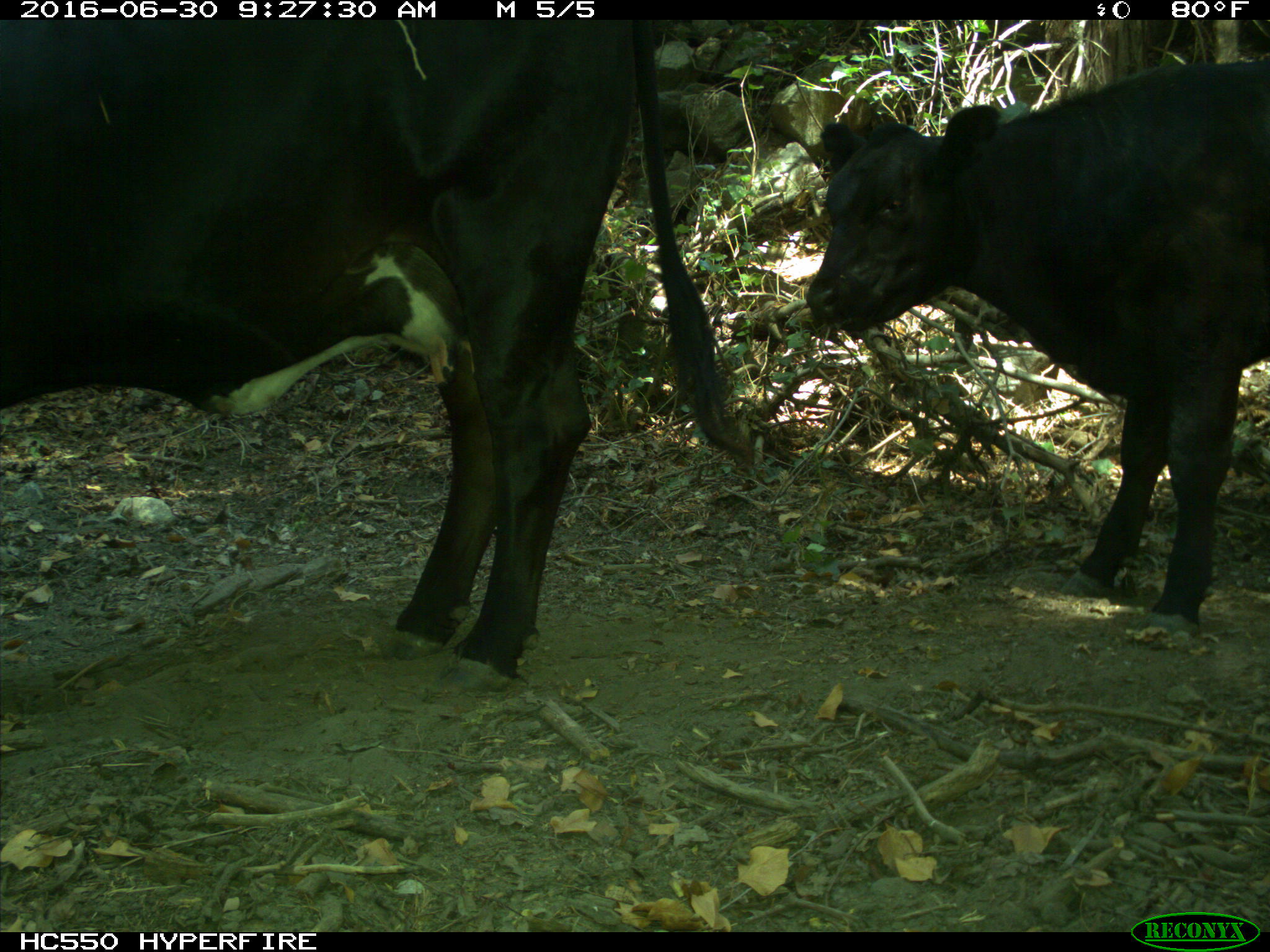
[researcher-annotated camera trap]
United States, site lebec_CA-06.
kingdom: Animalia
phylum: Chordata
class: Mammalia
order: Artiodactyla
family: Bovidae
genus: Bos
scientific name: Bos taurus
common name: domestic cow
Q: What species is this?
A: Bos taurus (domestic cow).